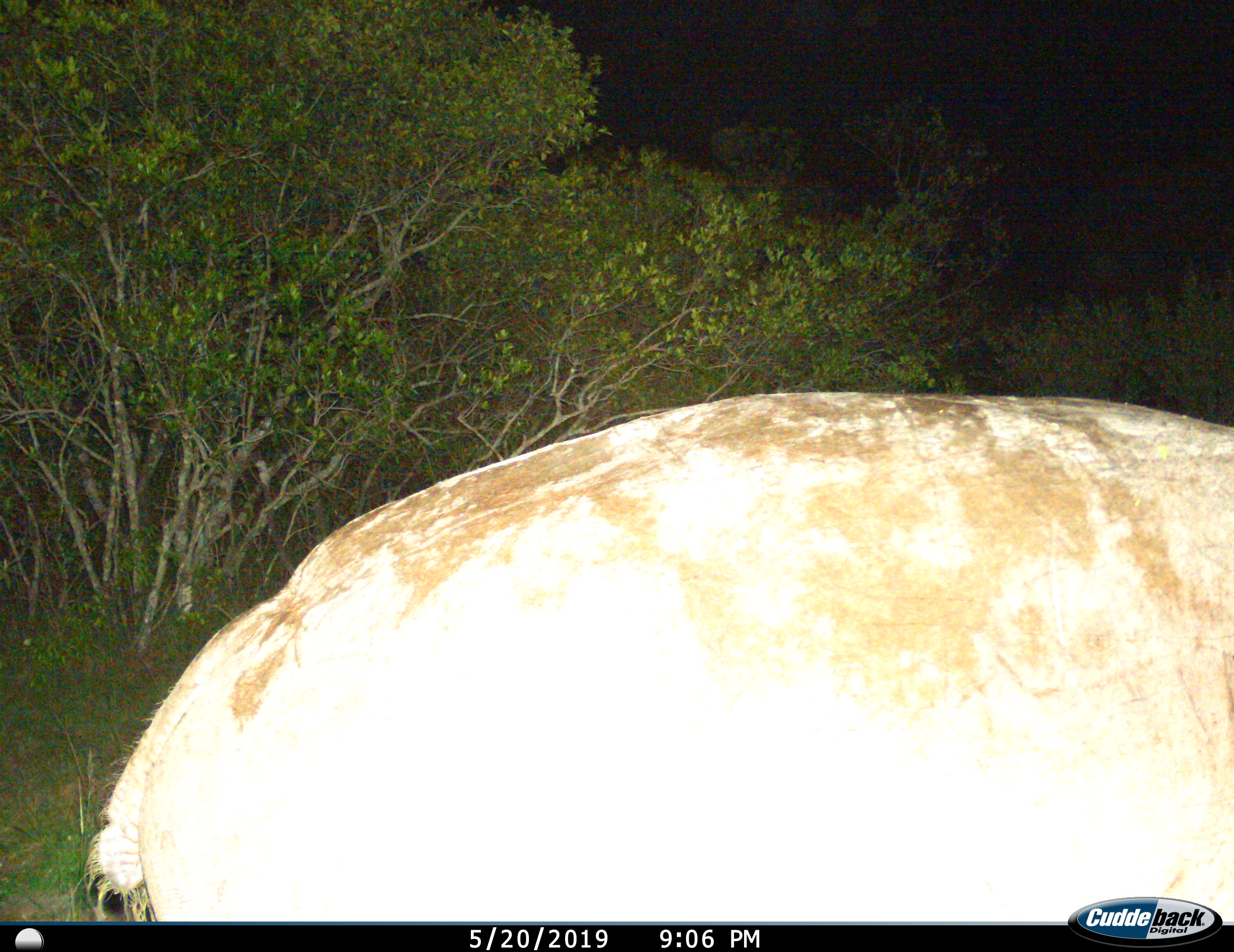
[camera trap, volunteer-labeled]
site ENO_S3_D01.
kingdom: Animalia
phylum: Chordata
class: Mammalia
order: Artiodactyla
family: Hippopotamidae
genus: Hippopotamus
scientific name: Hippopotamus amphibius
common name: hippopotamus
Hippopotamus (Hippopotamus amphibius), count 1. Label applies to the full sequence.